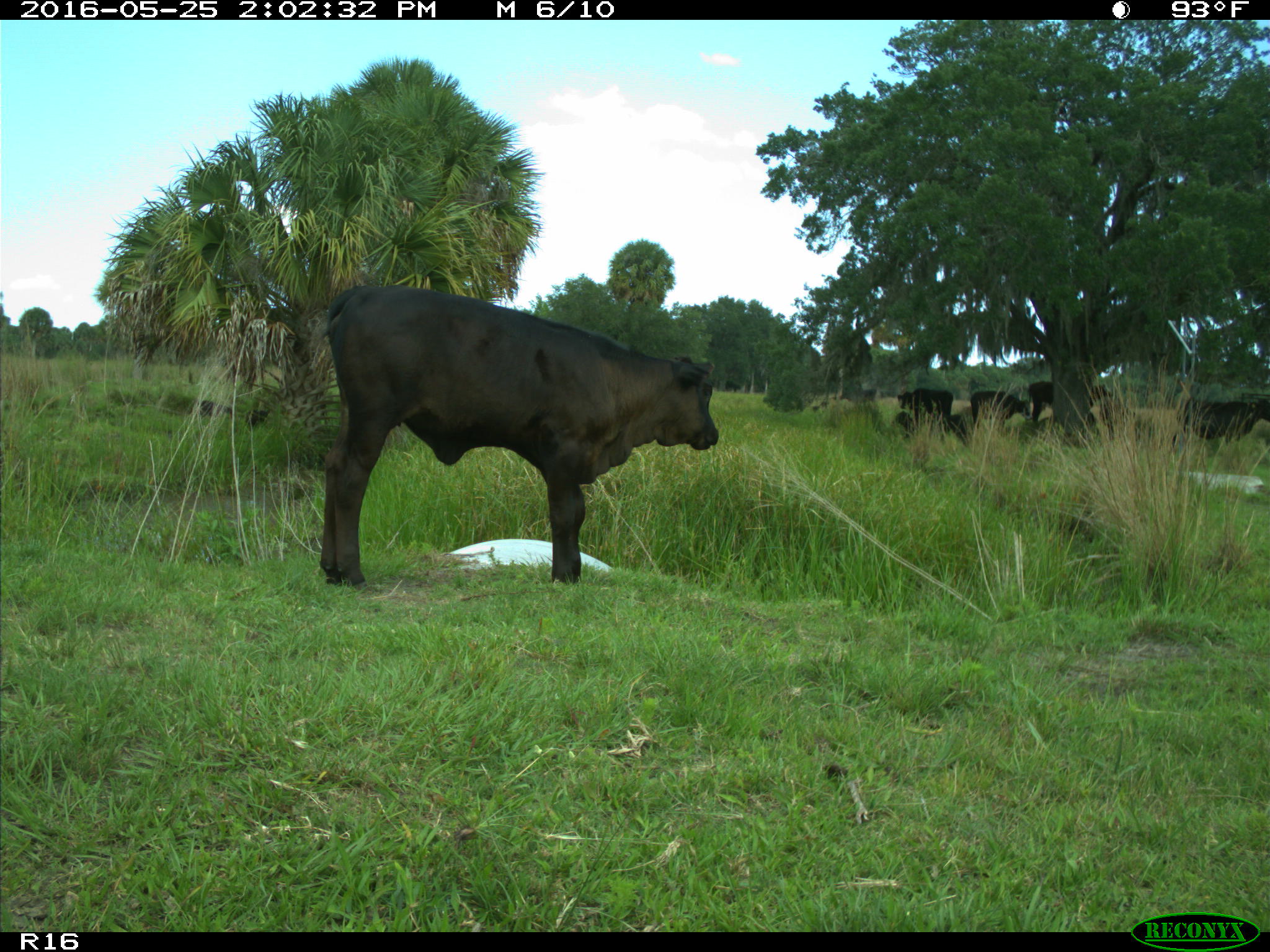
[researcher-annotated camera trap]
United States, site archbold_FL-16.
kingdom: Animalia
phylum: Chordata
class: Mammalia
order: Artiodactyla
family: Bovidae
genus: Bos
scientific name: Bos taurus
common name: domestic cow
Bos taurus (domestic cow).